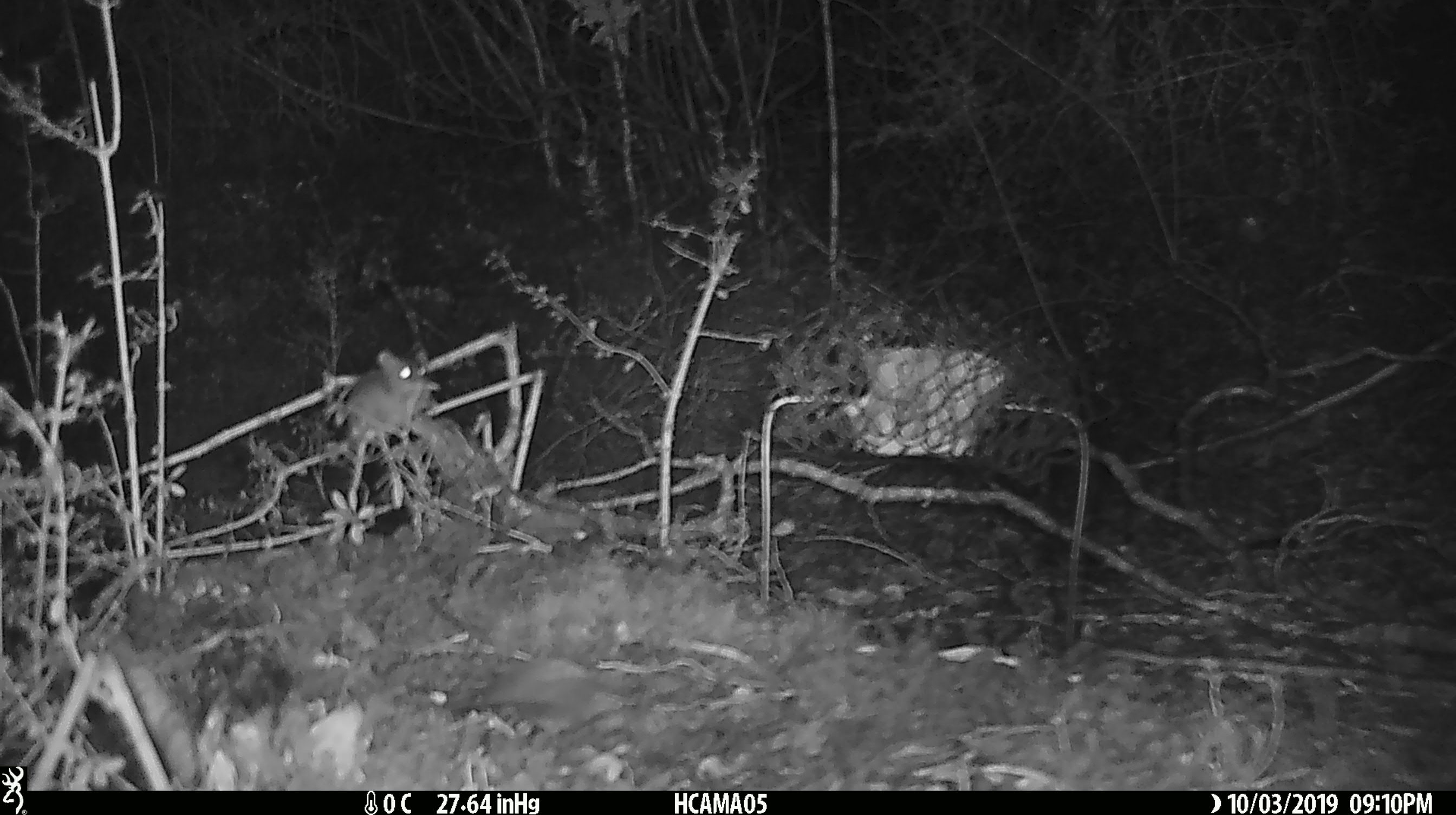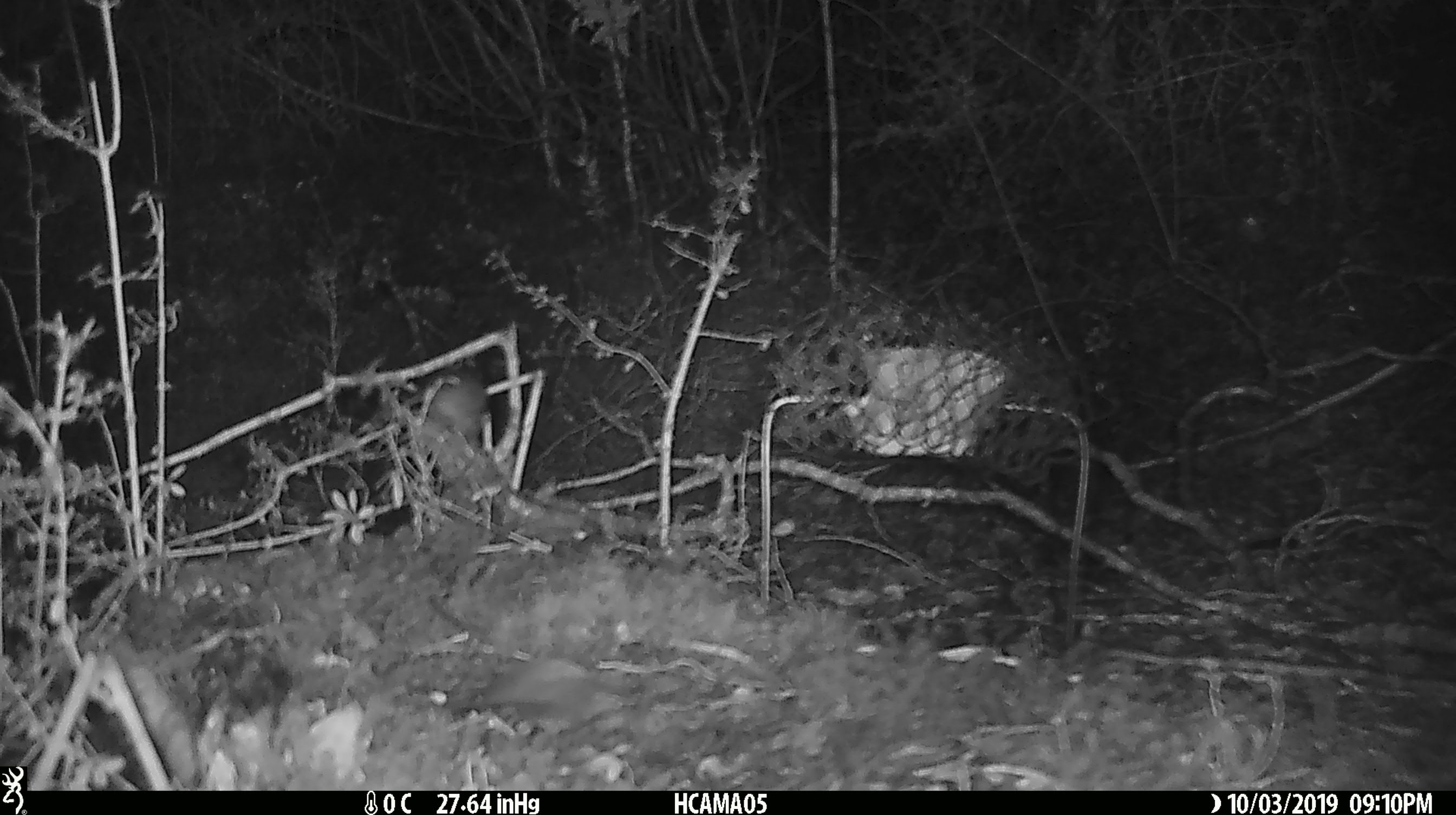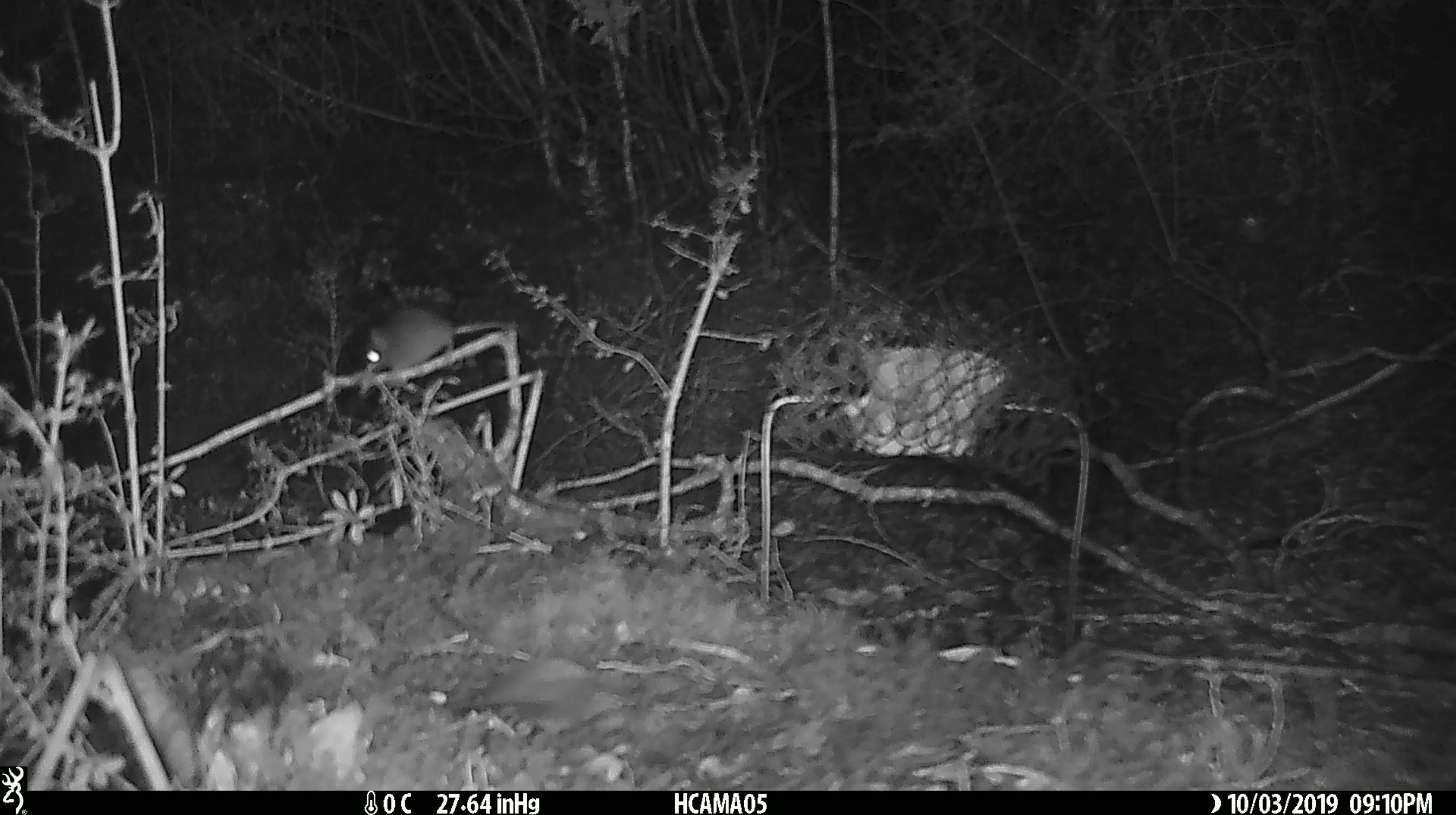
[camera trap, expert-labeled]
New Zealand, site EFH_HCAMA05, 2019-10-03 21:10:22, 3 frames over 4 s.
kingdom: Animalia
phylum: Chordata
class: Mammalia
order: Rodentia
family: Muridae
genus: Mus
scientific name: Mus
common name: mouse